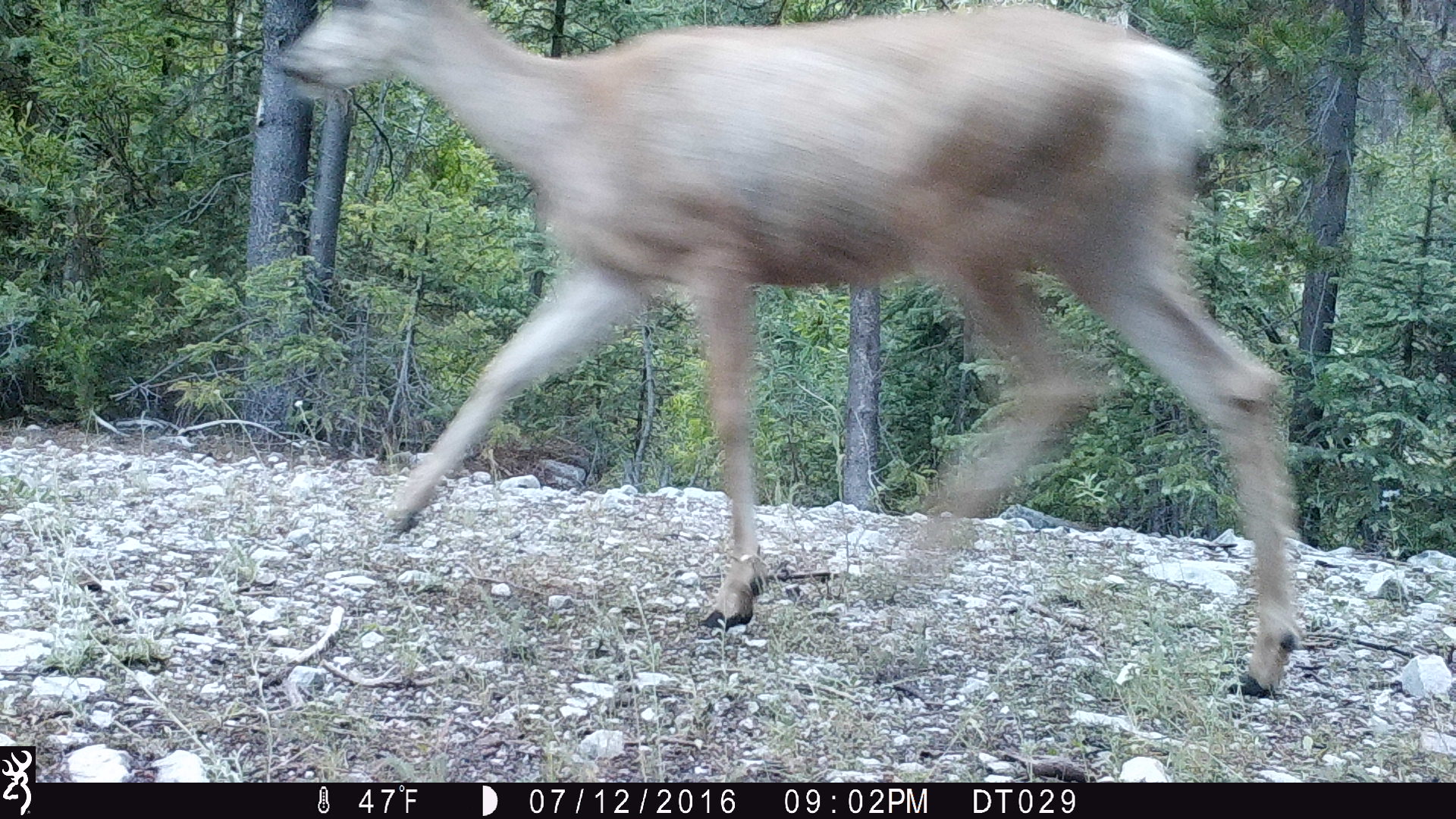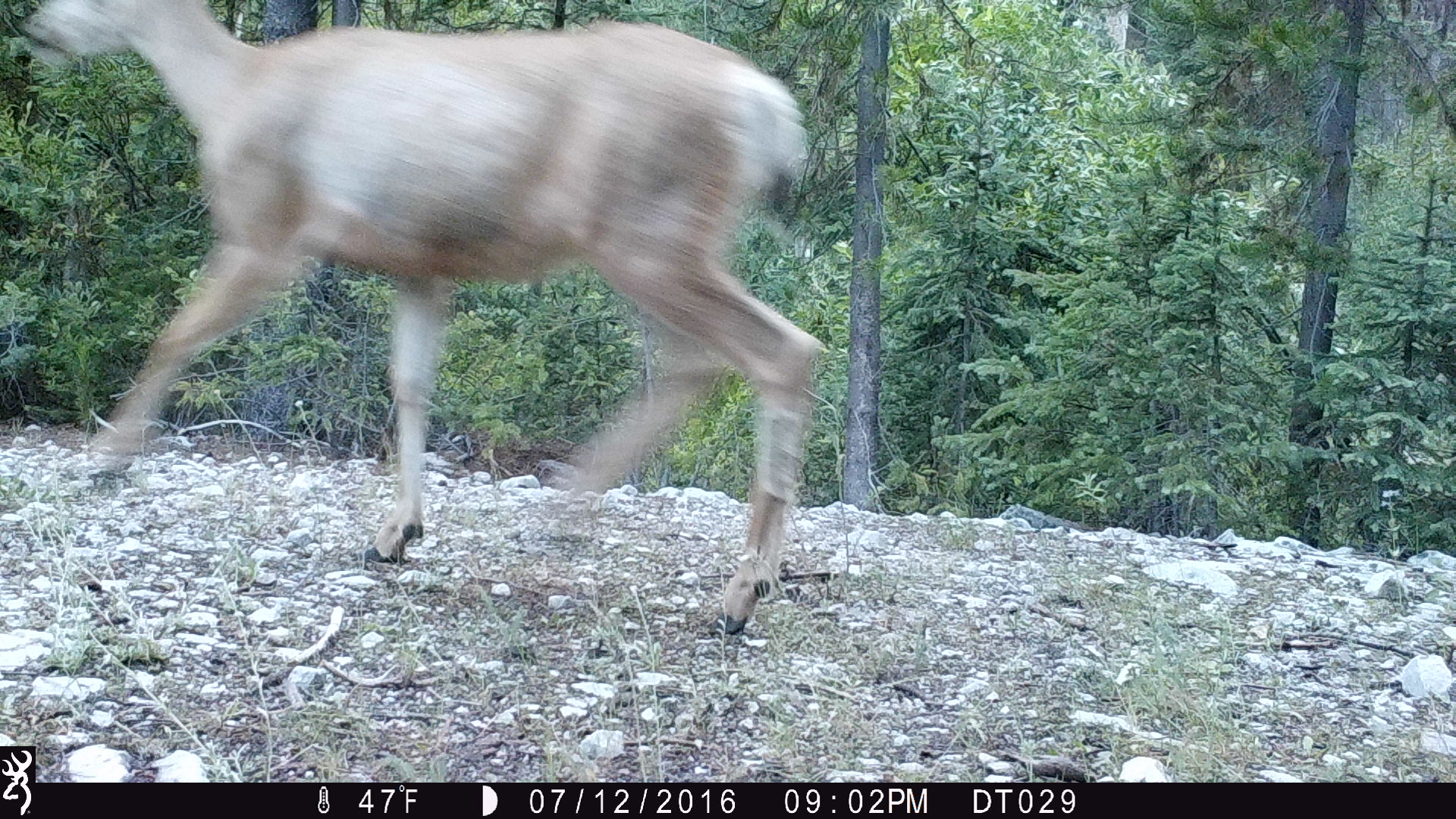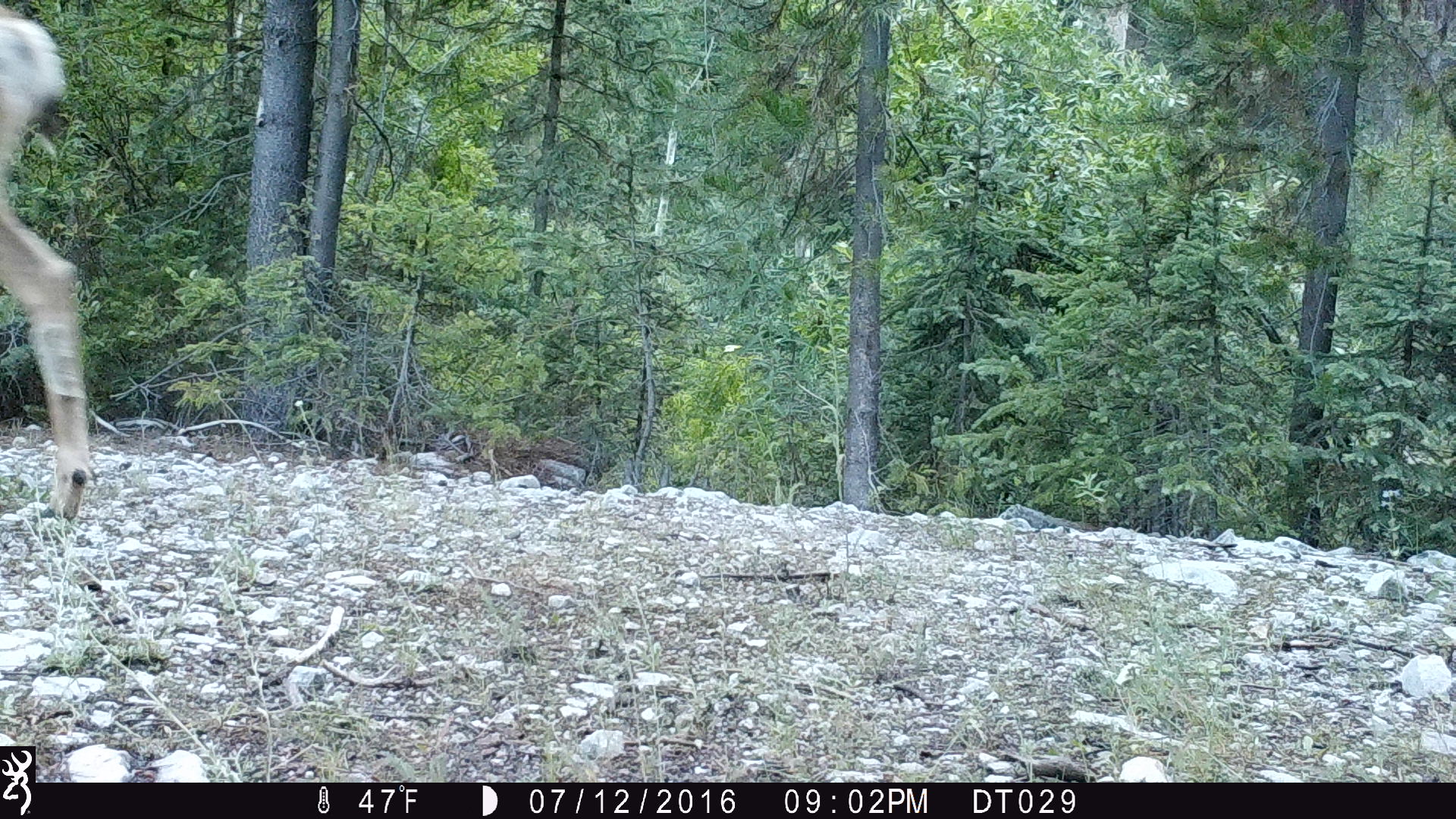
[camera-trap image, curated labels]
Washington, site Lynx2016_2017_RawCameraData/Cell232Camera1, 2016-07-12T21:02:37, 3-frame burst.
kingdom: Animalia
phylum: Chordata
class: Mammalia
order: Artiodactyla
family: Cervidae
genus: Odocoileus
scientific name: Odocoileus hemionus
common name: mule deer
Odocoileus hemionus (mule deer). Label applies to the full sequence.